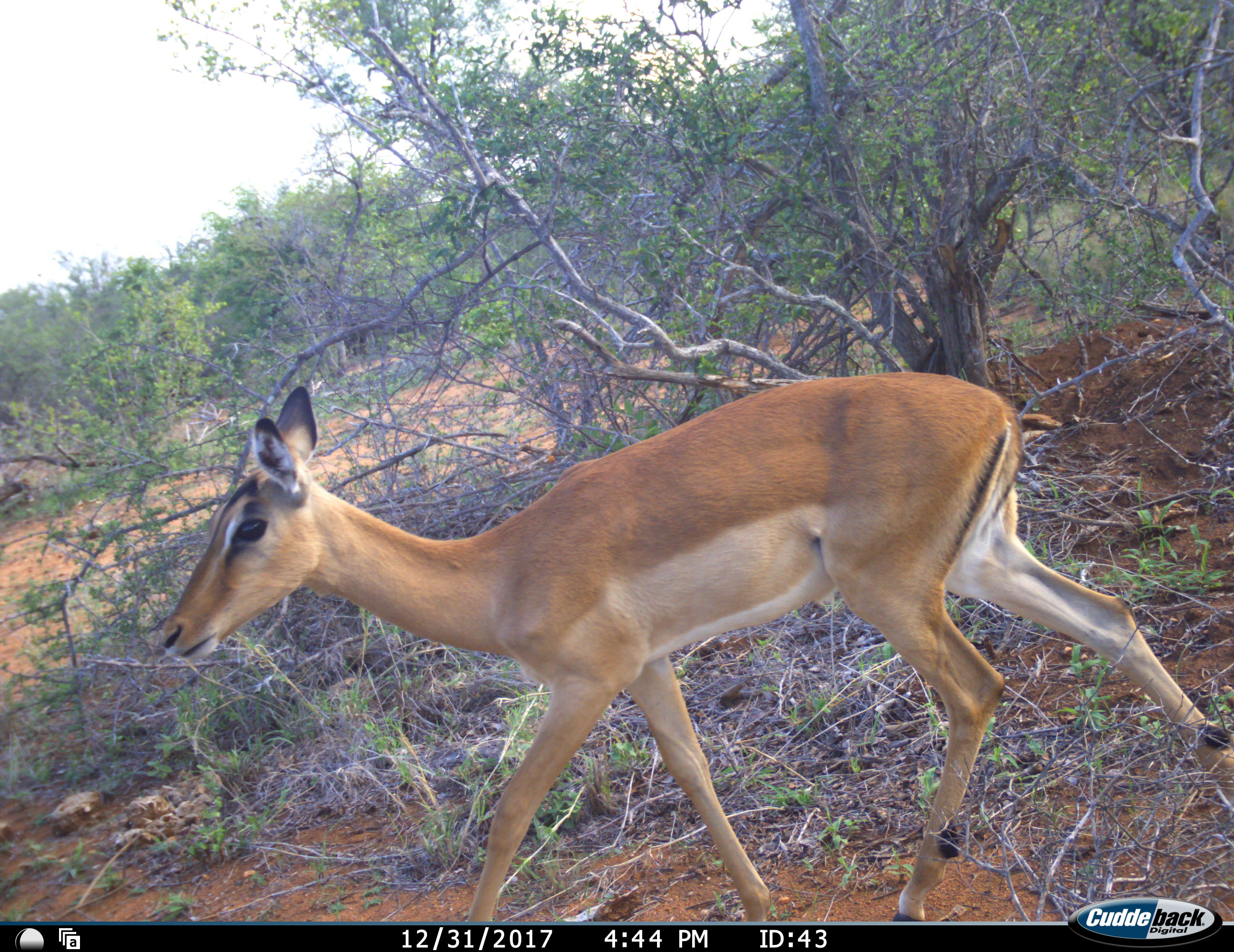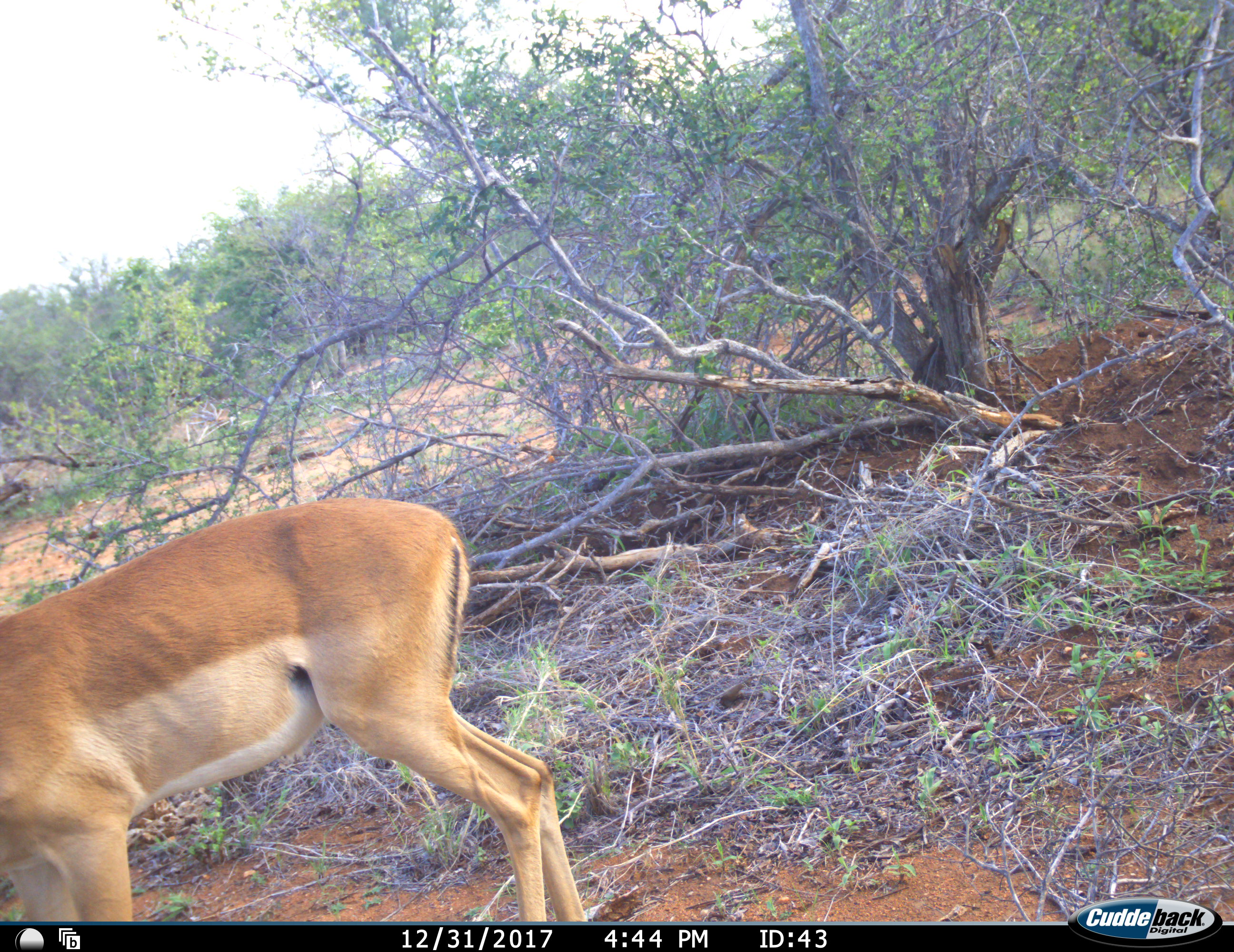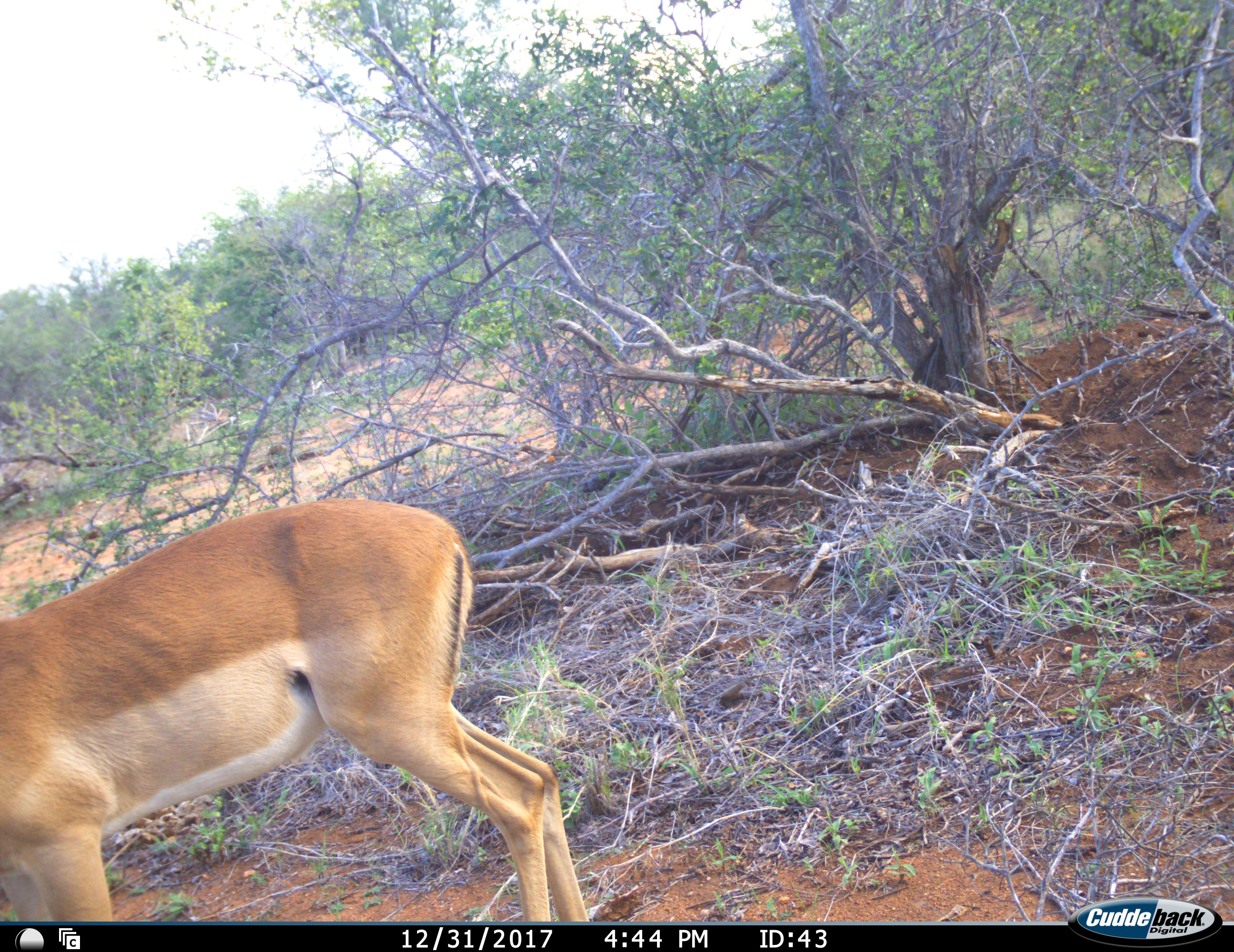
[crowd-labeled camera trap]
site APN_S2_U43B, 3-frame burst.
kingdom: Animalia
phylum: Chordata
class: Mammalia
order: Artiodactyla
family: Bovidae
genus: Aepyceros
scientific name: Aepyceros melampus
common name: impala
Impala (Aepyceros melampus), count 1. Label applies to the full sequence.